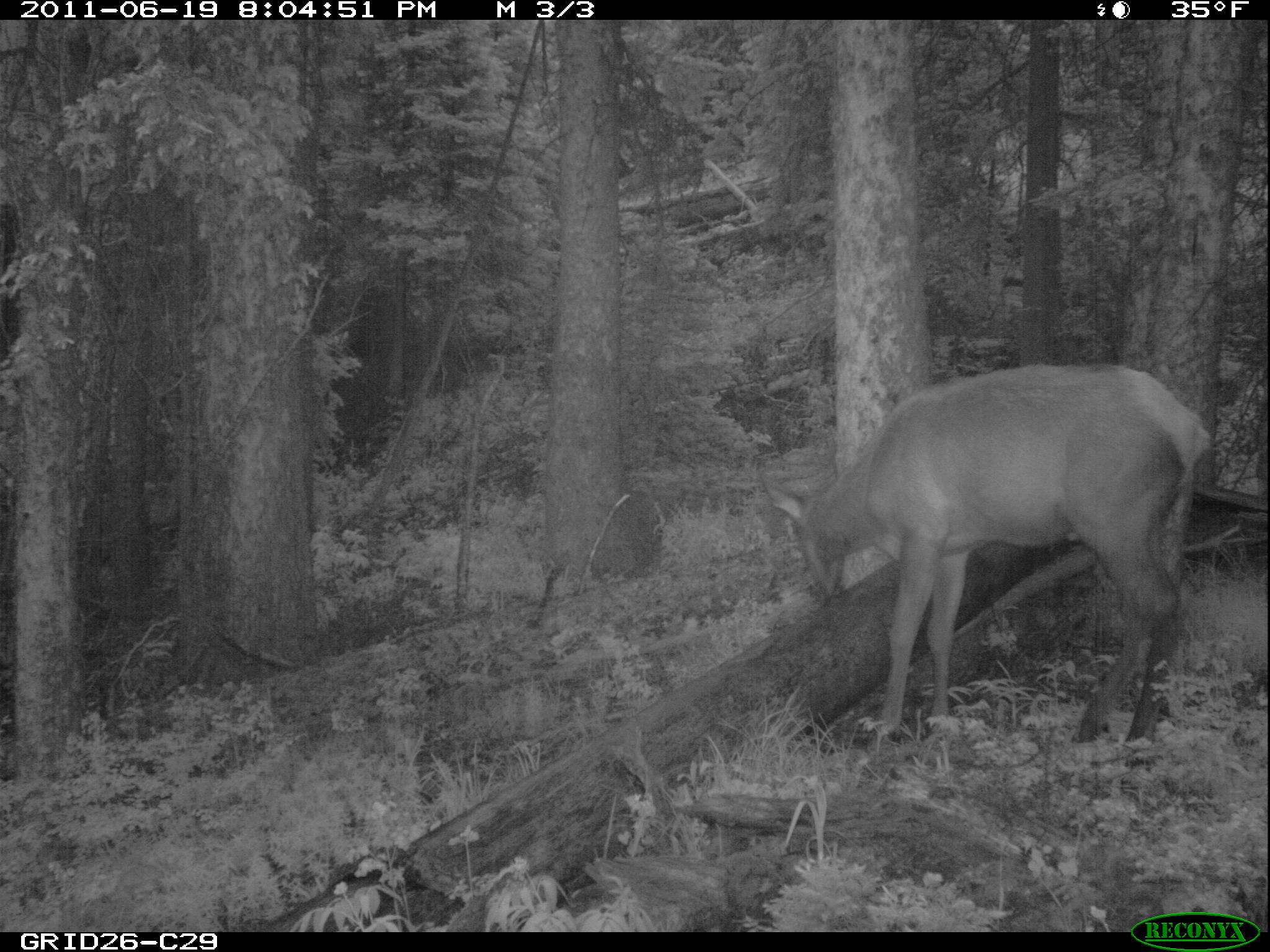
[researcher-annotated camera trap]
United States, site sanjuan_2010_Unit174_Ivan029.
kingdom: Animalia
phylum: Chordata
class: Mammalia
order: Artiodactyla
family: Cervidae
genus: Cervus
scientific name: Cervus elaphus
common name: red deer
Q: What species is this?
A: Cervus elaphus (red deer).